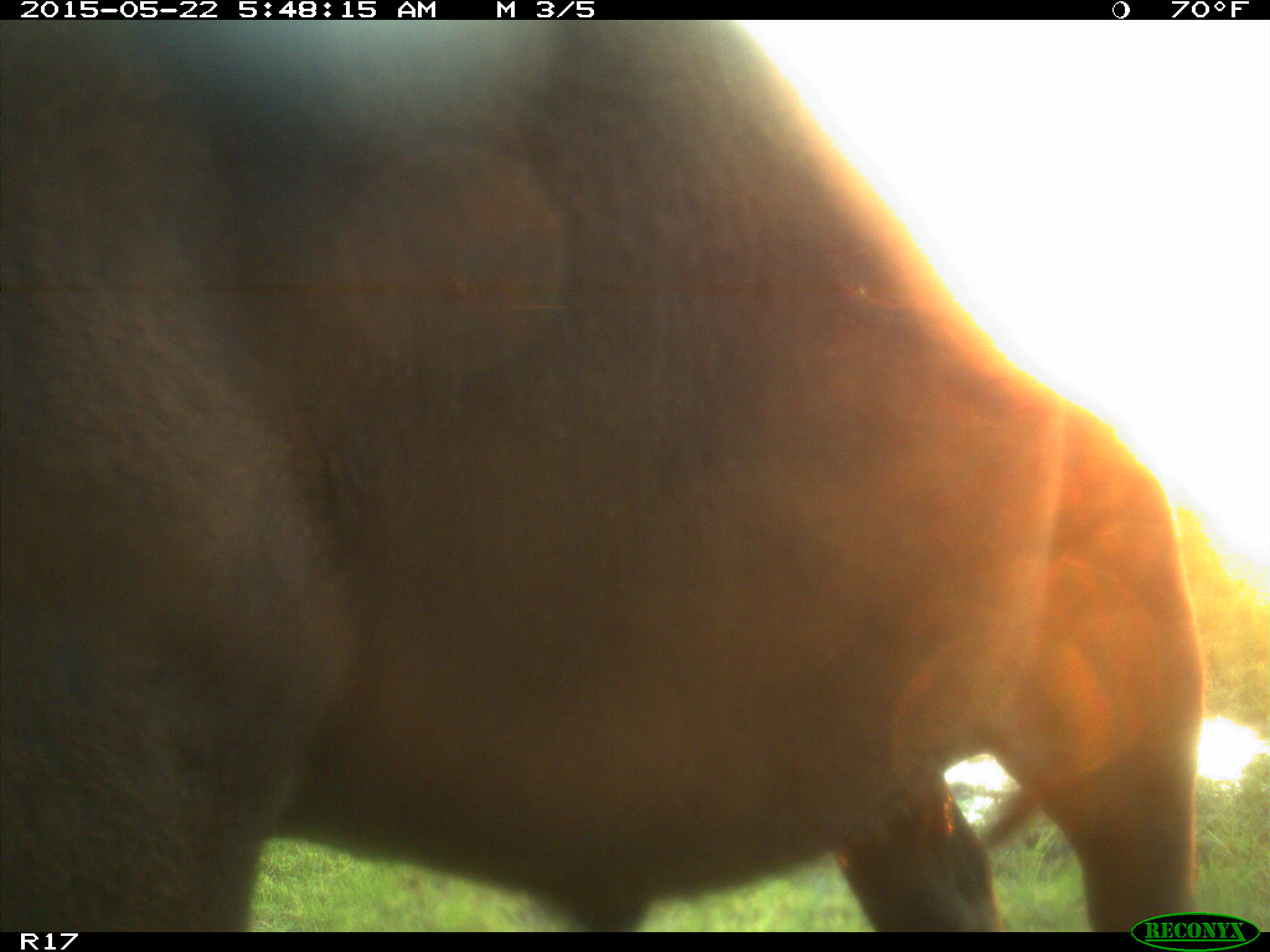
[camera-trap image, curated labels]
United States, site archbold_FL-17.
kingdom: Animalia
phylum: Chordata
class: Mammalia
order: Artiodactyla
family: Bovidae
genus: Bos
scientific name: Bos taurus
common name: domestic cow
Bos taurus (domestic cow).